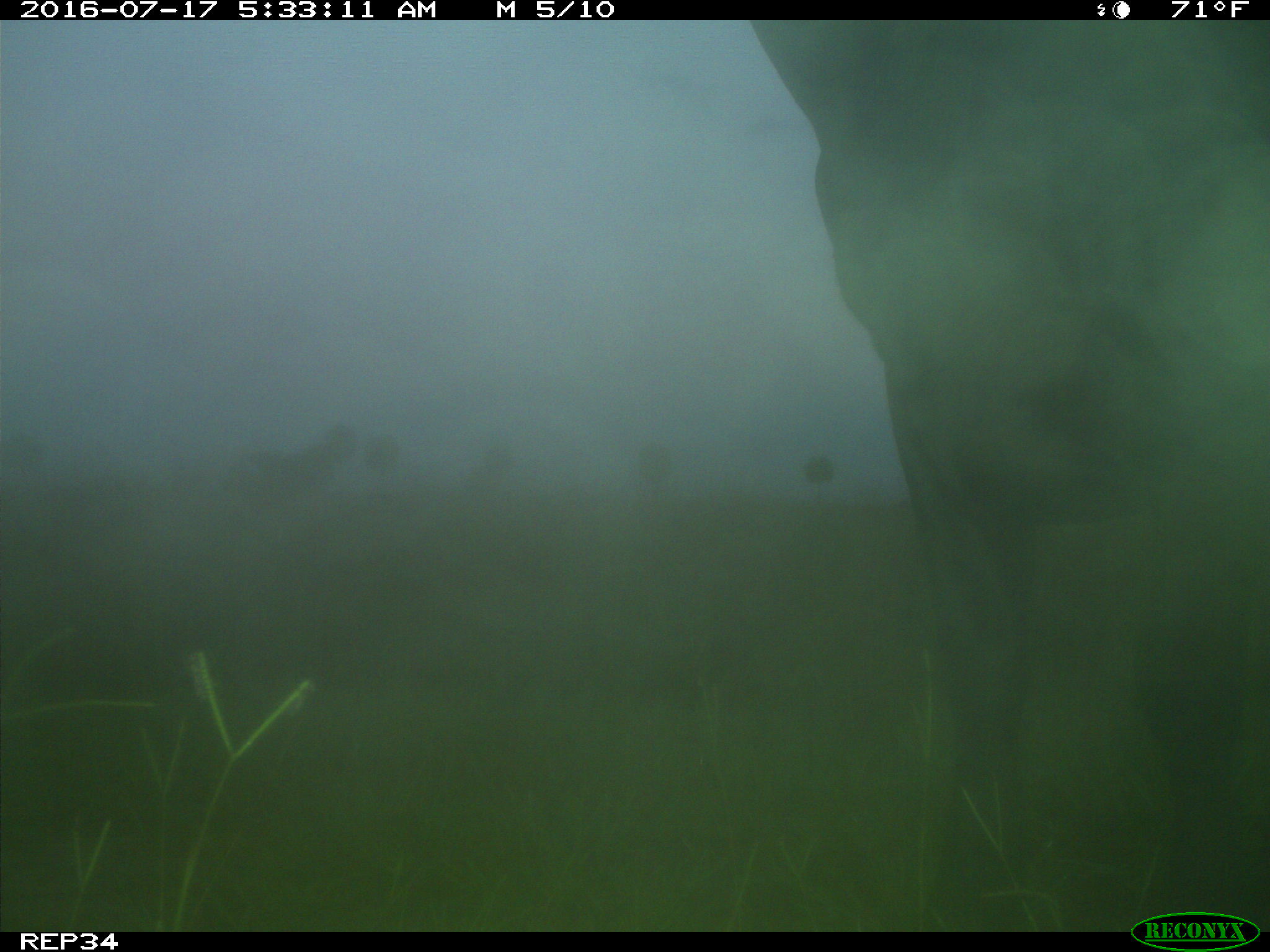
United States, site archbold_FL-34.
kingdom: Animalia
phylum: Chordata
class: Mammalia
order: Artiodactyla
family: Bovidae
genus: Bos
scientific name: Bos taurus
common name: domestic cow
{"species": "Bos taurus (domestic cow)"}